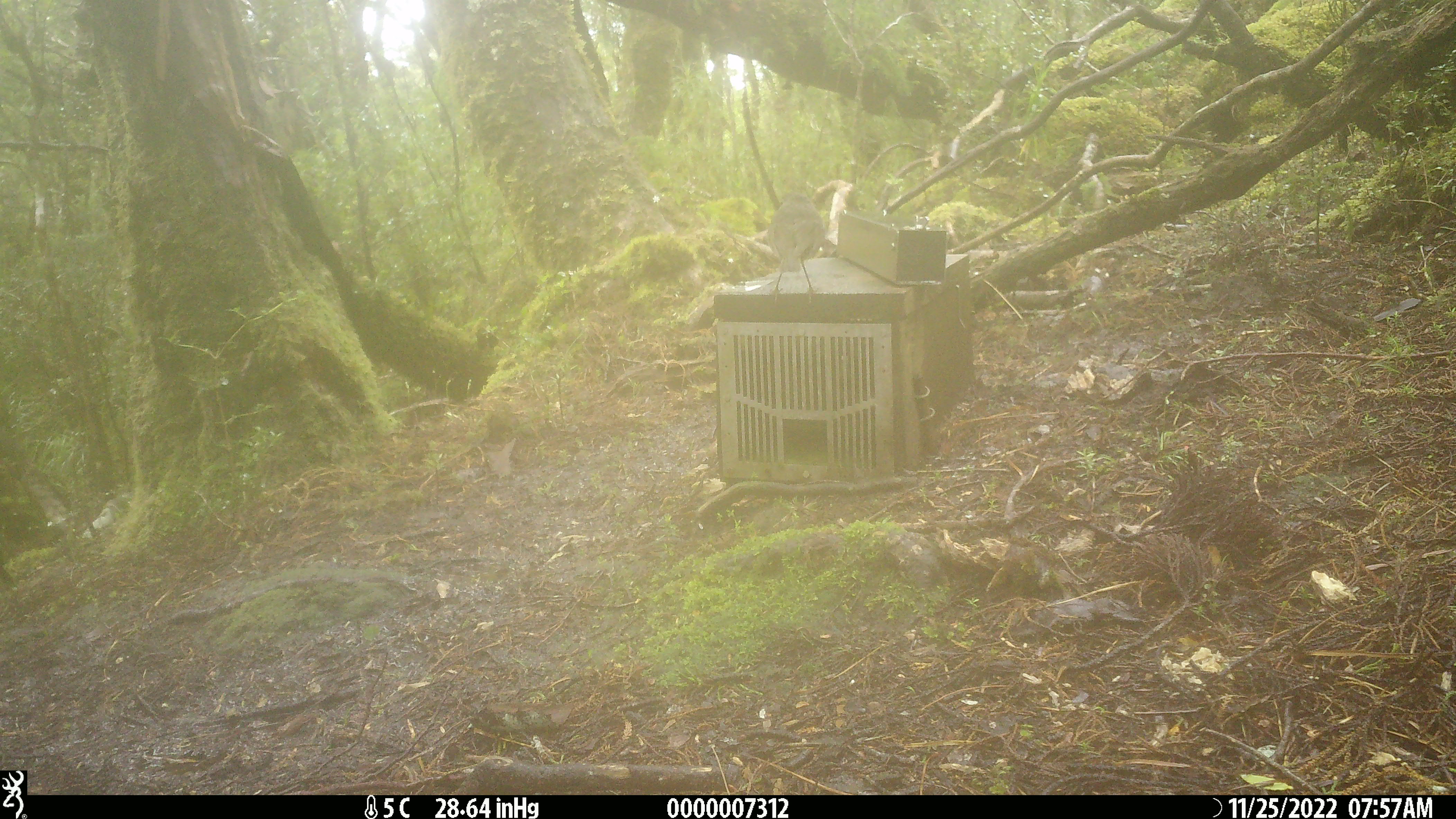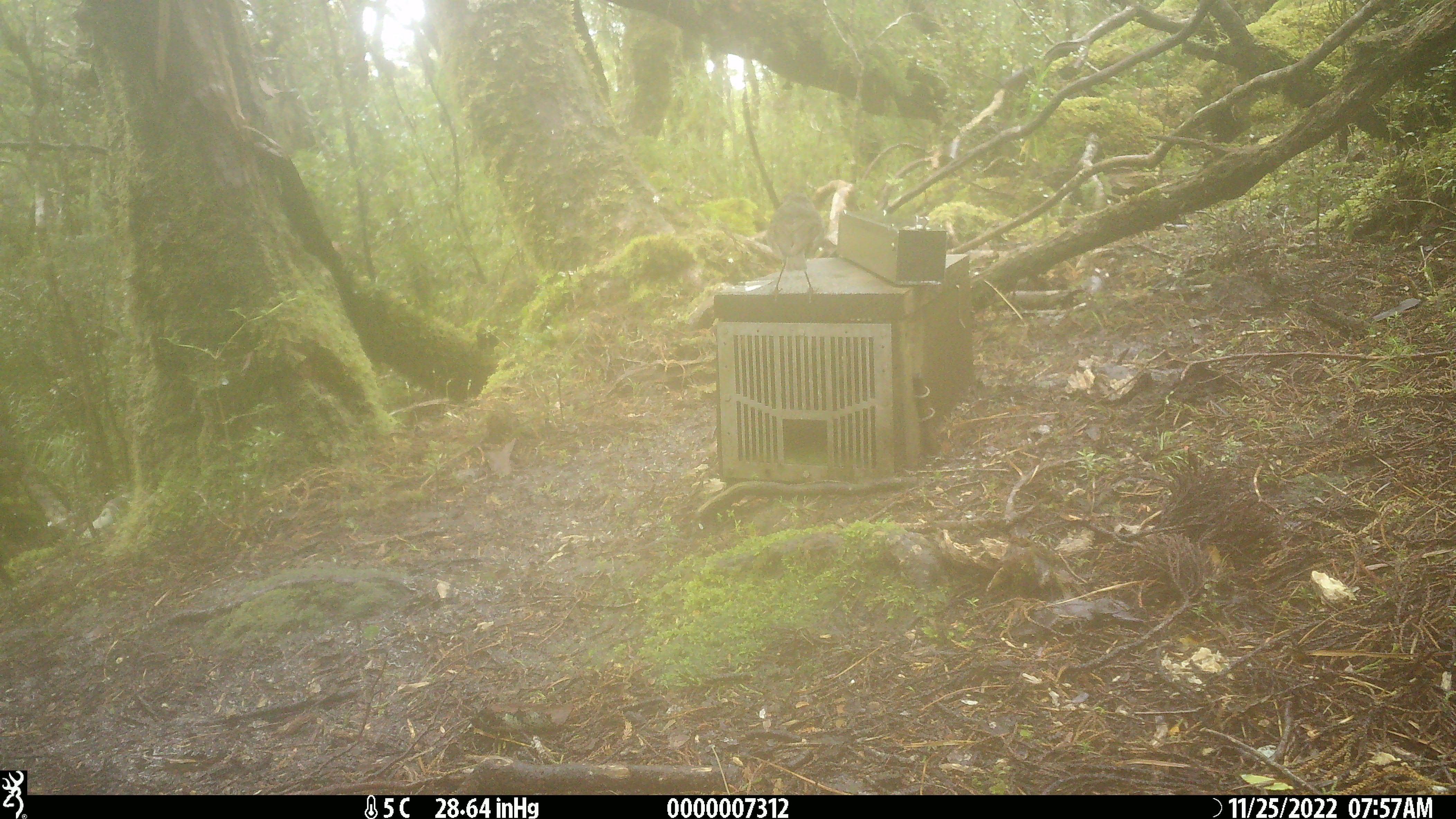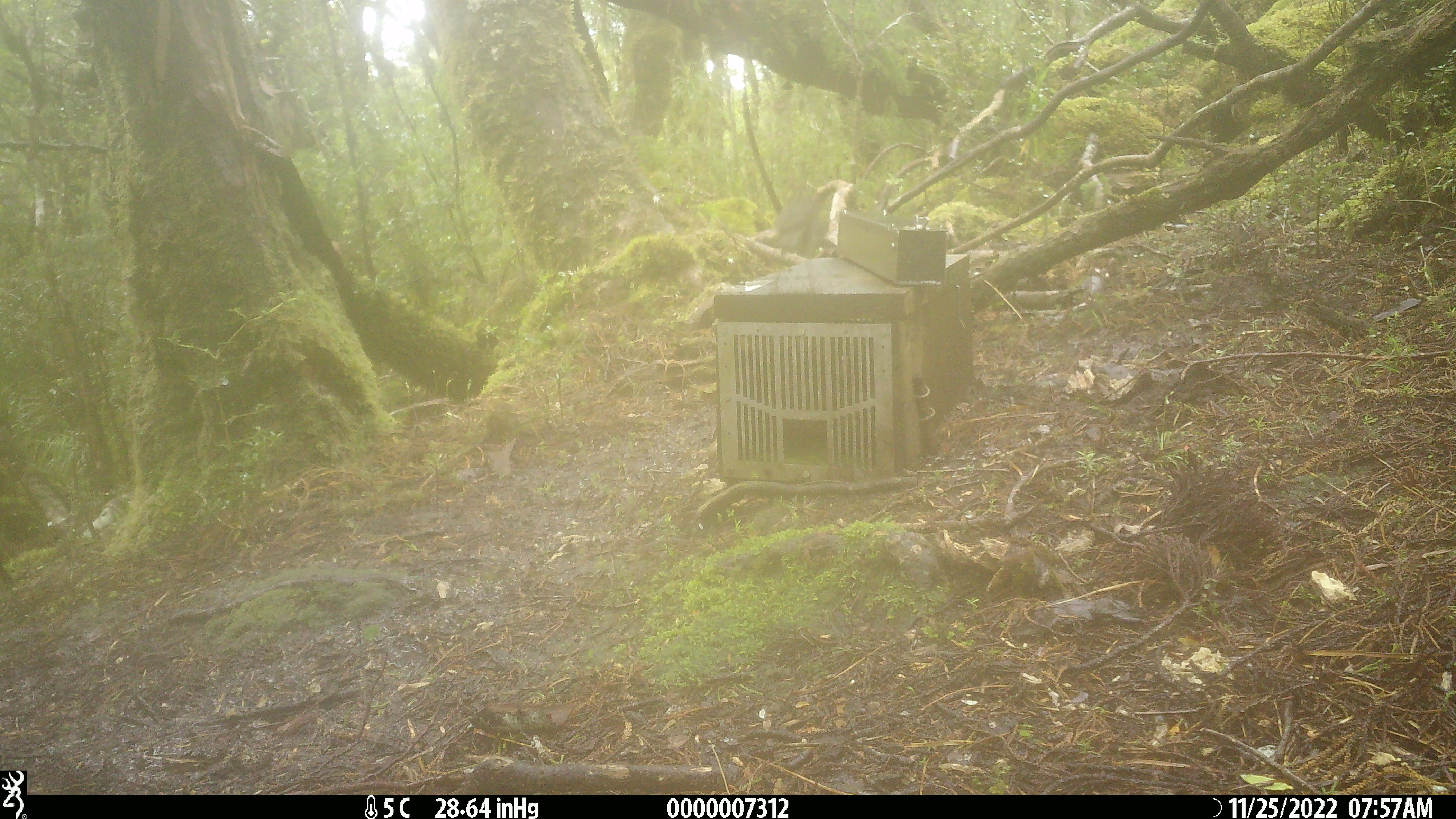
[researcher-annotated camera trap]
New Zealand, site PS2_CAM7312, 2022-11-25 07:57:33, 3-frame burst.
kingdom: Animalia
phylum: Chordata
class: Aves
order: Passeriformes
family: Petroicidae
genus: Petroica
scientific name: Petroica australis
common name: new zealand robin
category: robin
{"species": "robin (new zealand robin) (Petroica australis)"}